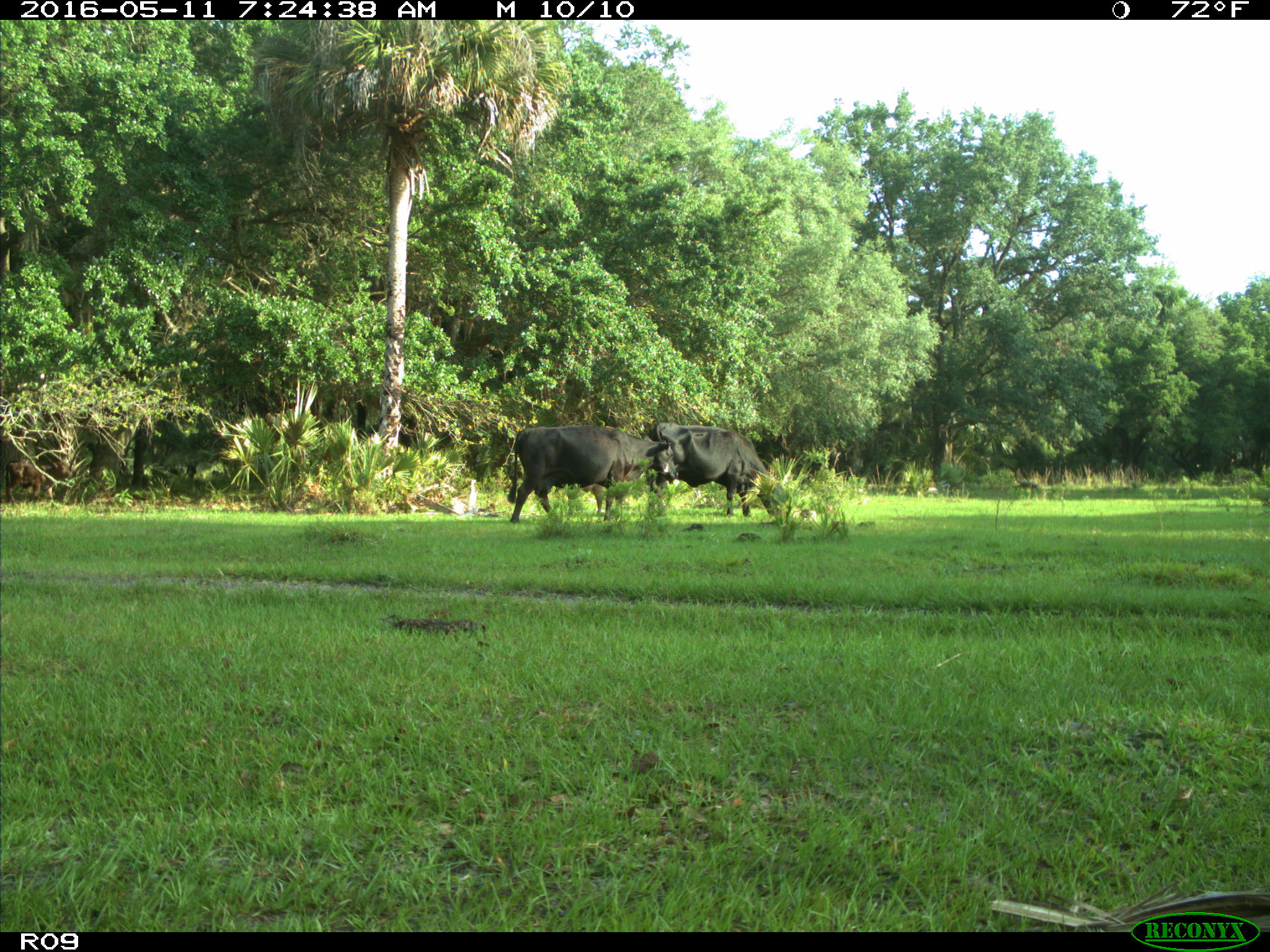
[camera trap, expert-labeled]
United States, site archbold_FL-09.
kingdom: Animalia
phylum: Chordata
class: Mammalia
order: Artiodactyla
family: Bovidae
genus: Bos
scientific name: Bos taurus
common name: domestic cow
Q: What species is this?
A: Bos taurus (domestic cow).